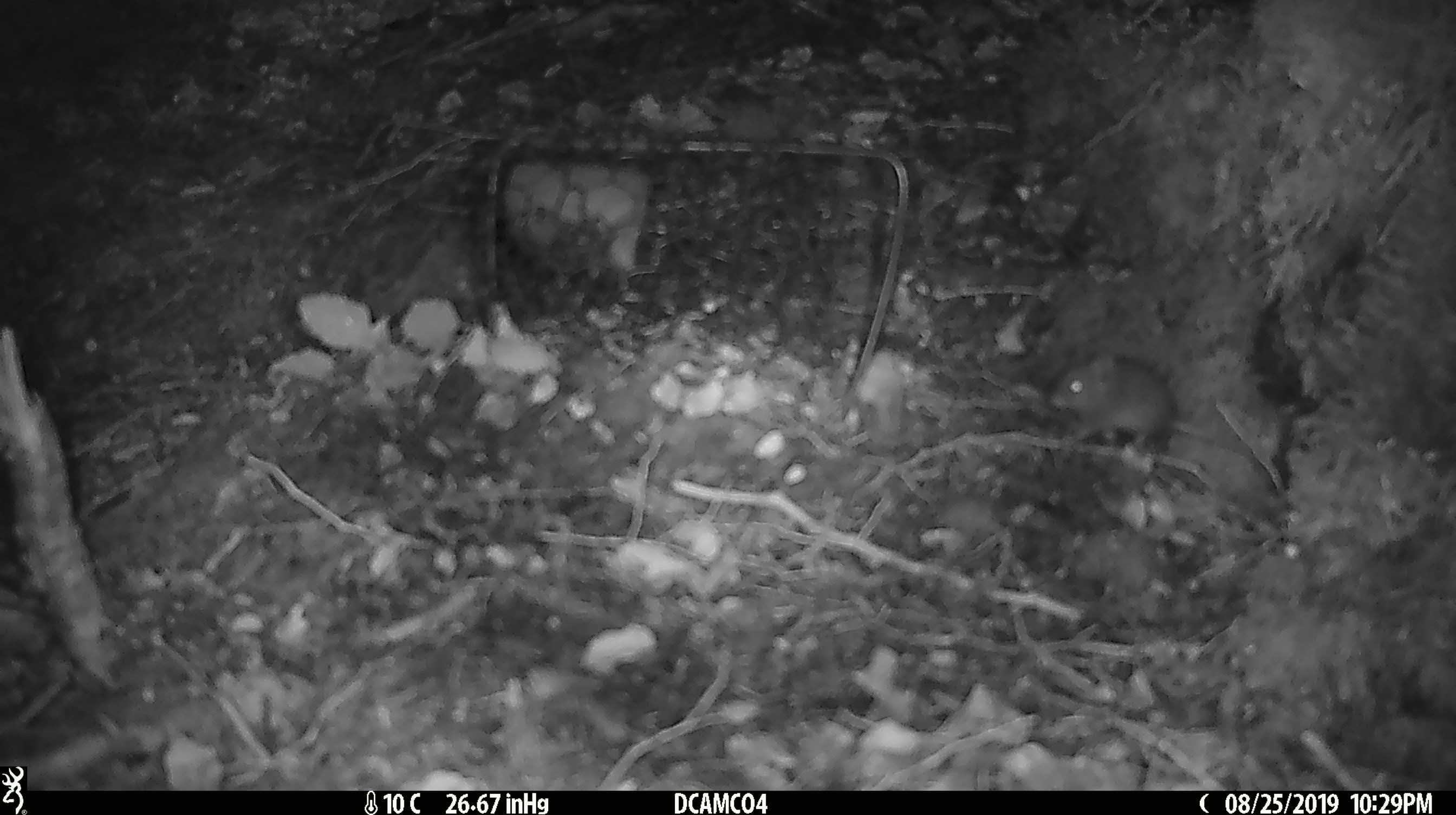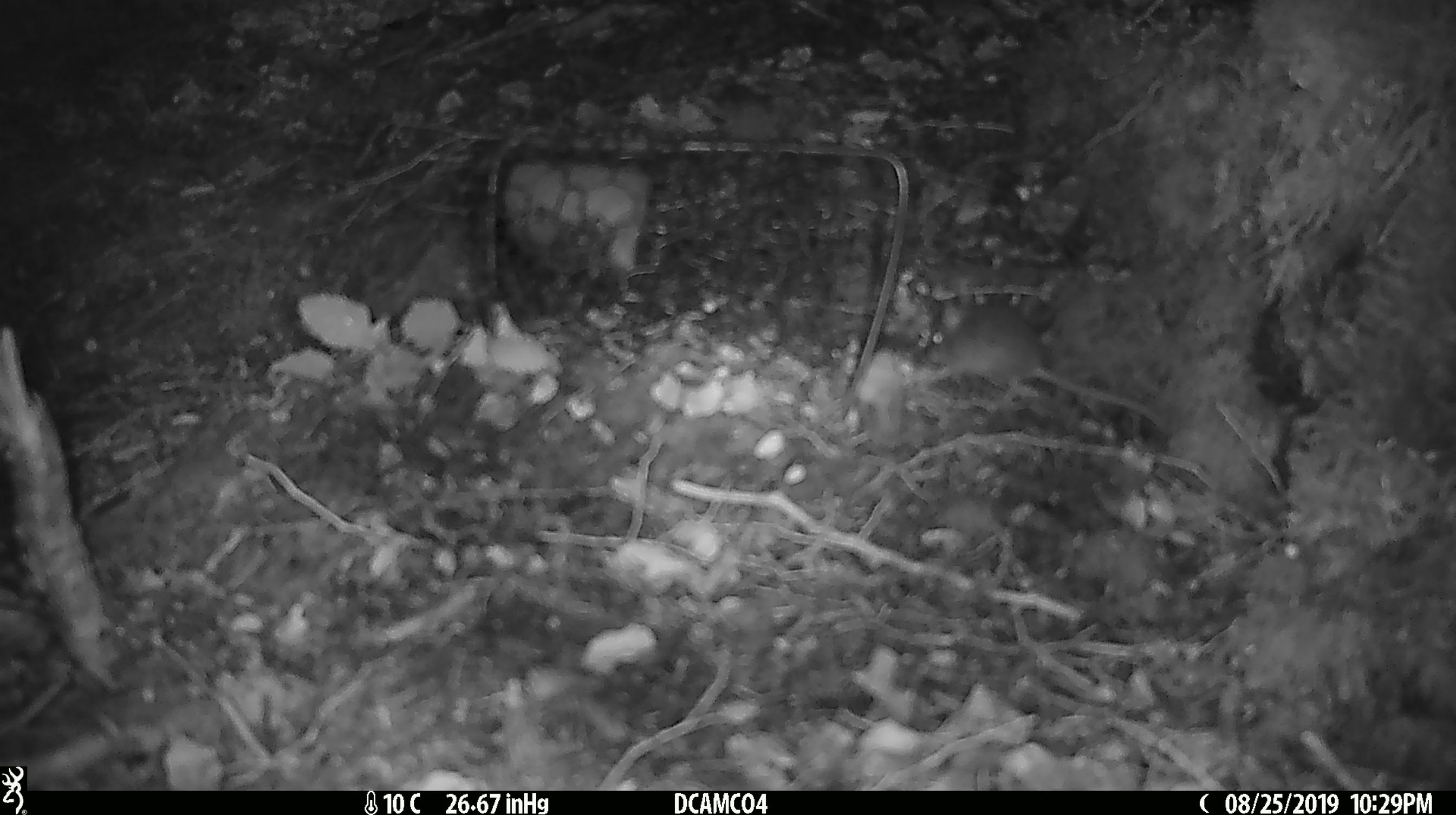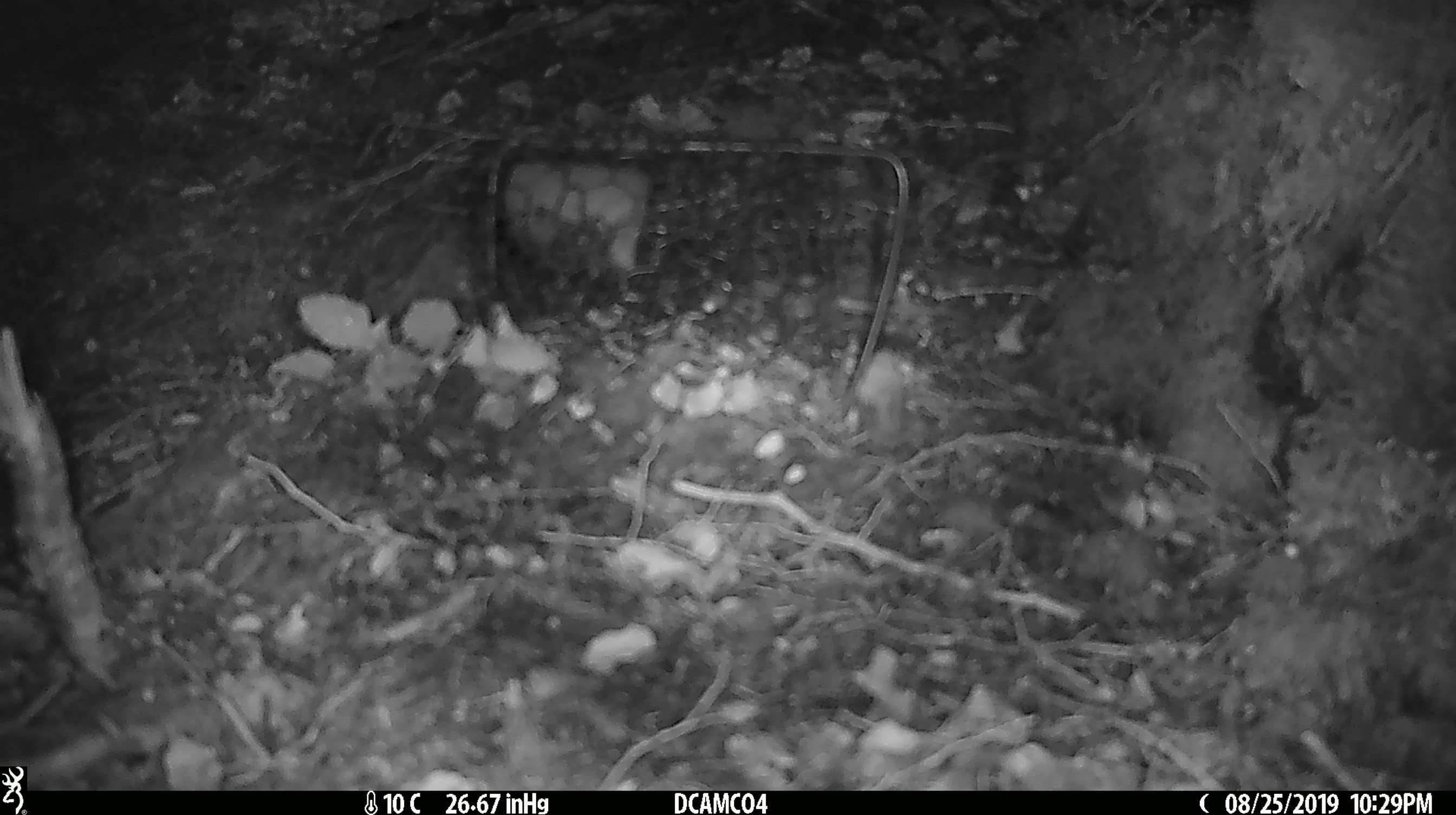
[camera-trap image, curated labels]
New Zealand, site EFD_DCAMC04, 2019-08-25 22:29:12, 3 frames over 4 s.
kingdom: Animalia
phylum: Chordata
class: Mammalia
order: Rodentia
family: Muridae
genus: Mus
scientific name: Mus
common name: mouse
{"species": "mouse (Mus)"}